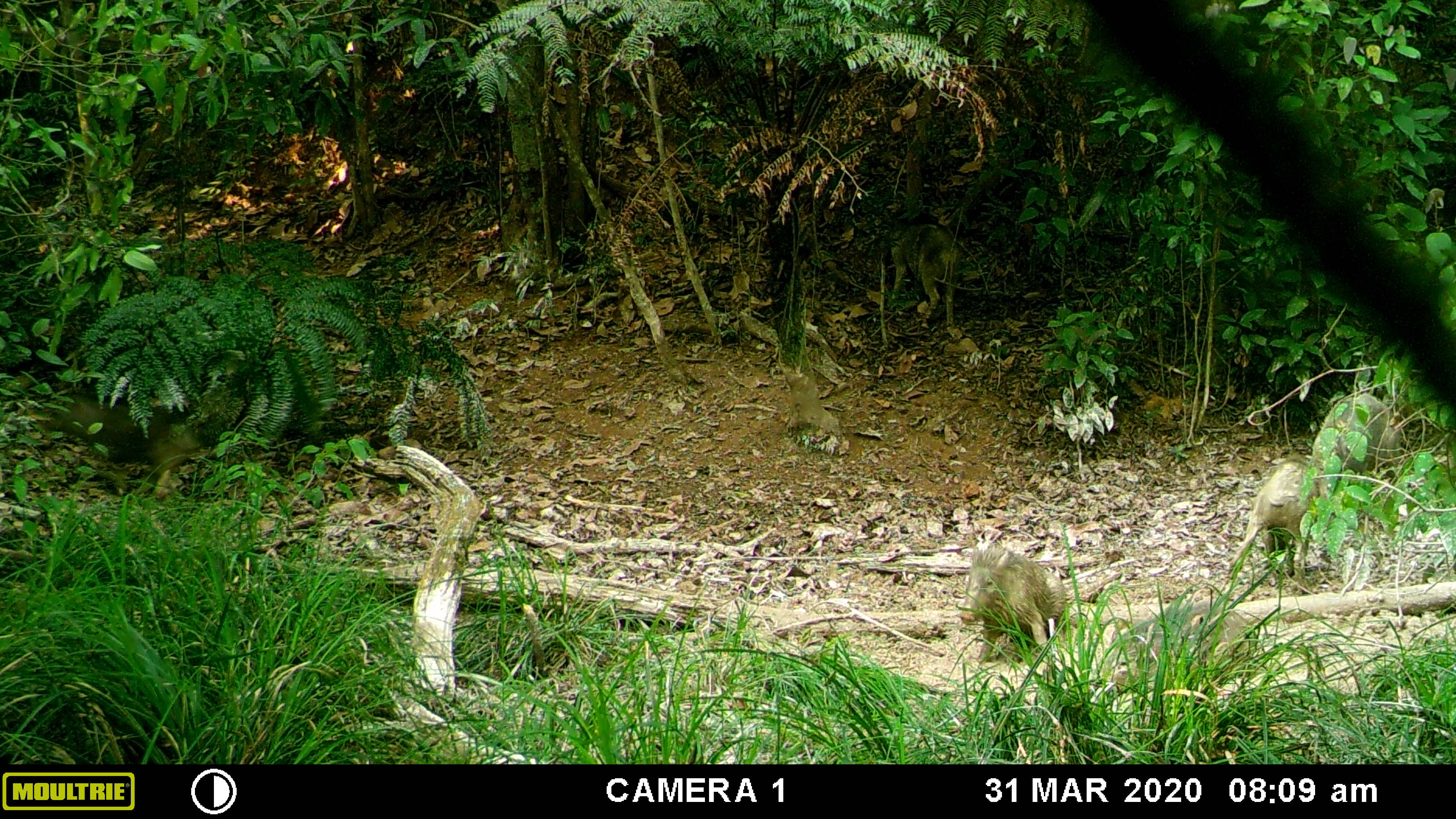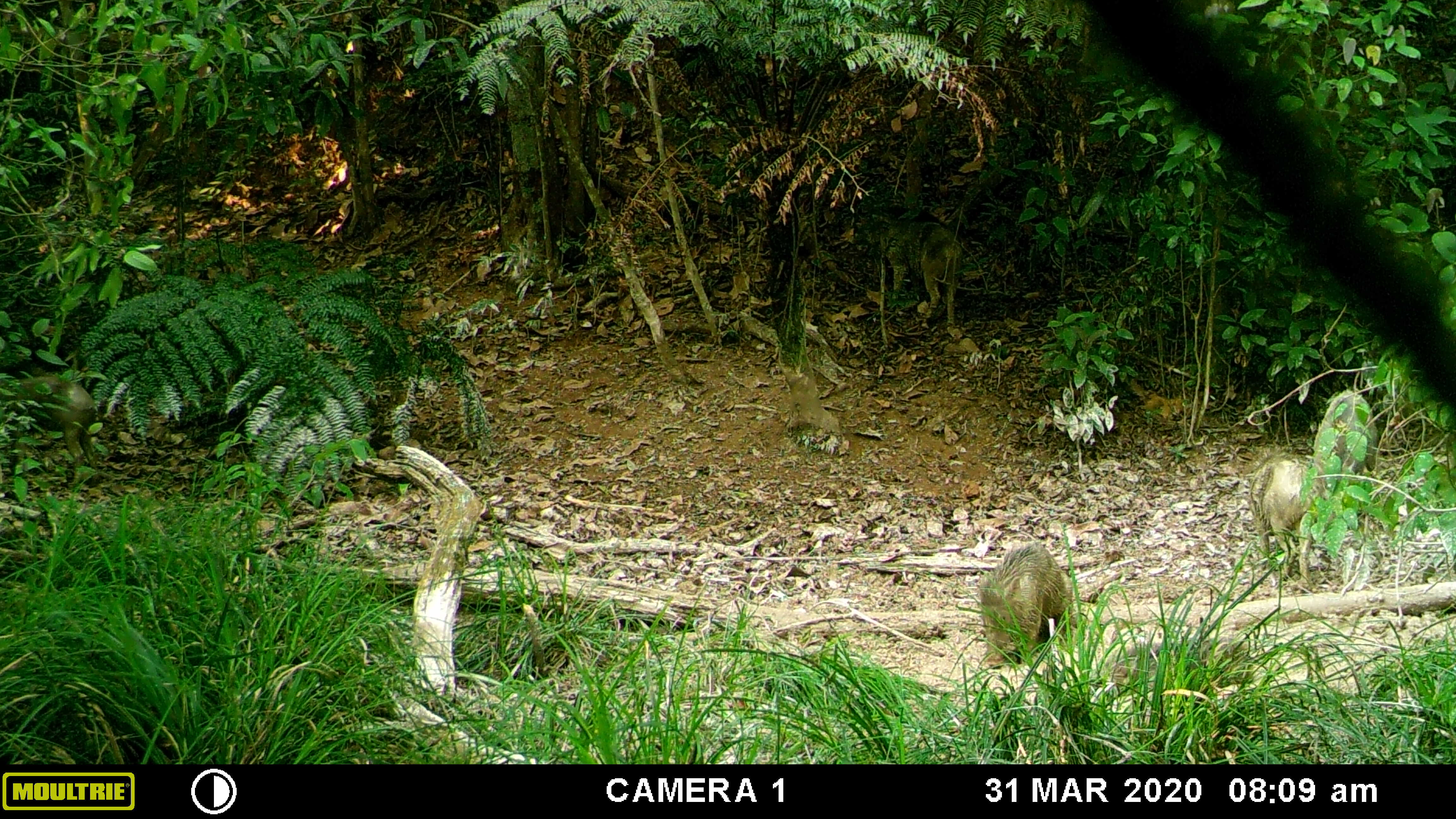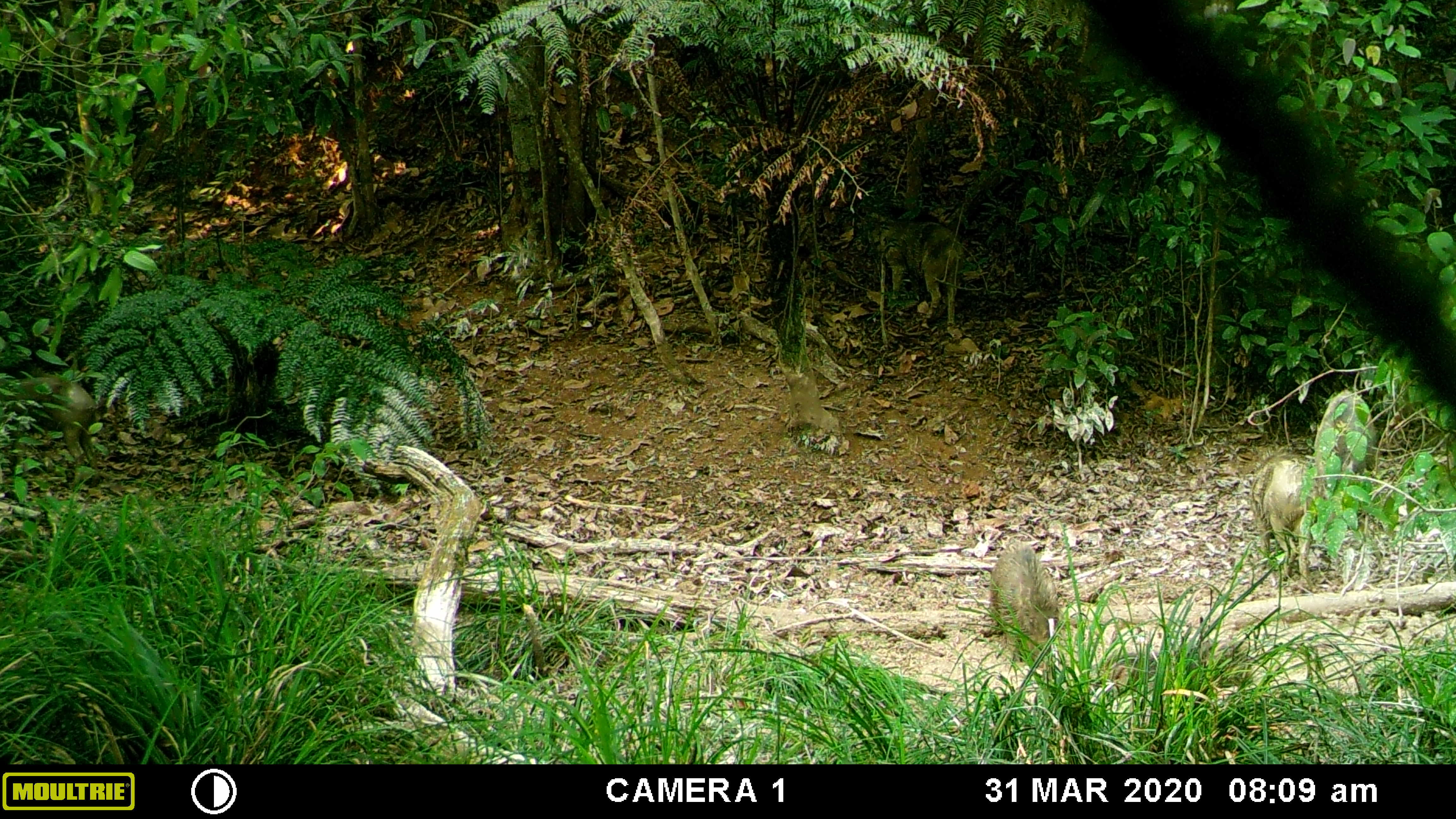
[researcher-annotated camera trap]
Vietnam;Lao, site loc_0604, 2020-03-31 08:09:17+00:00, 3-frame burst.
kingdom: Animalia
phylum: Chordata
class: Mammalia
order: Artiodactyla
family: Suidae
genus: Sus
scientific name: Sus scrofa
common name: eurasian wild pig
Eurasian wild pig (Sus scrofa). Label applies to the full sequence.